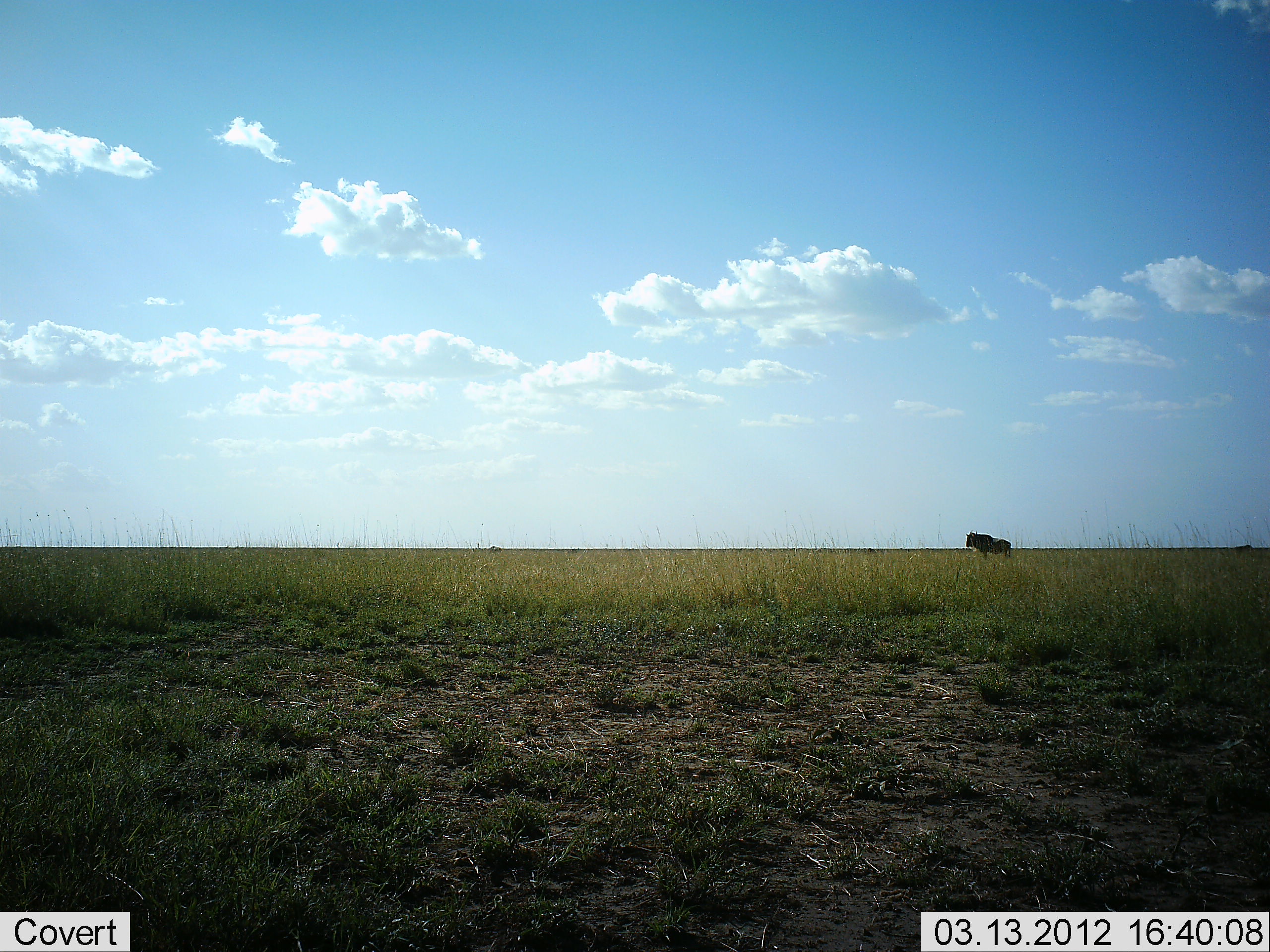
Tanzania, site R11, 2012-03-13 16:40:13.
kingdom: Animalia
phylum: Chordata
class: Mammalia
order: Artiodactyla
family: Bovidae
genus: Connochaetes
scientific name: Connochaetes taurinus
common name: blue wildebeest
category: wildebeest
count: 1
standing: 100%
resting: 0%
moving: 0%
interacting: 0%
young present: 0%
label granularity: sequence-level